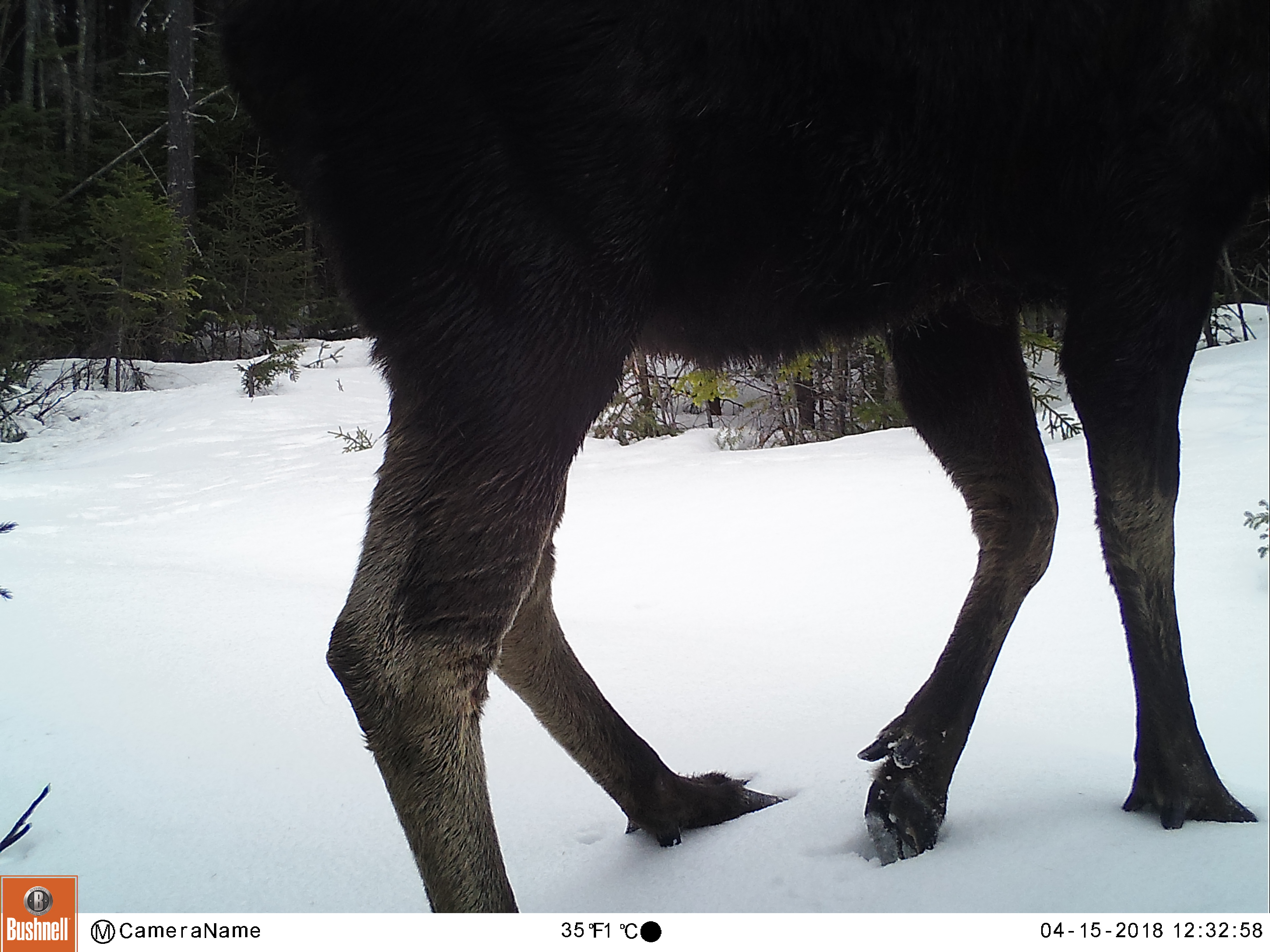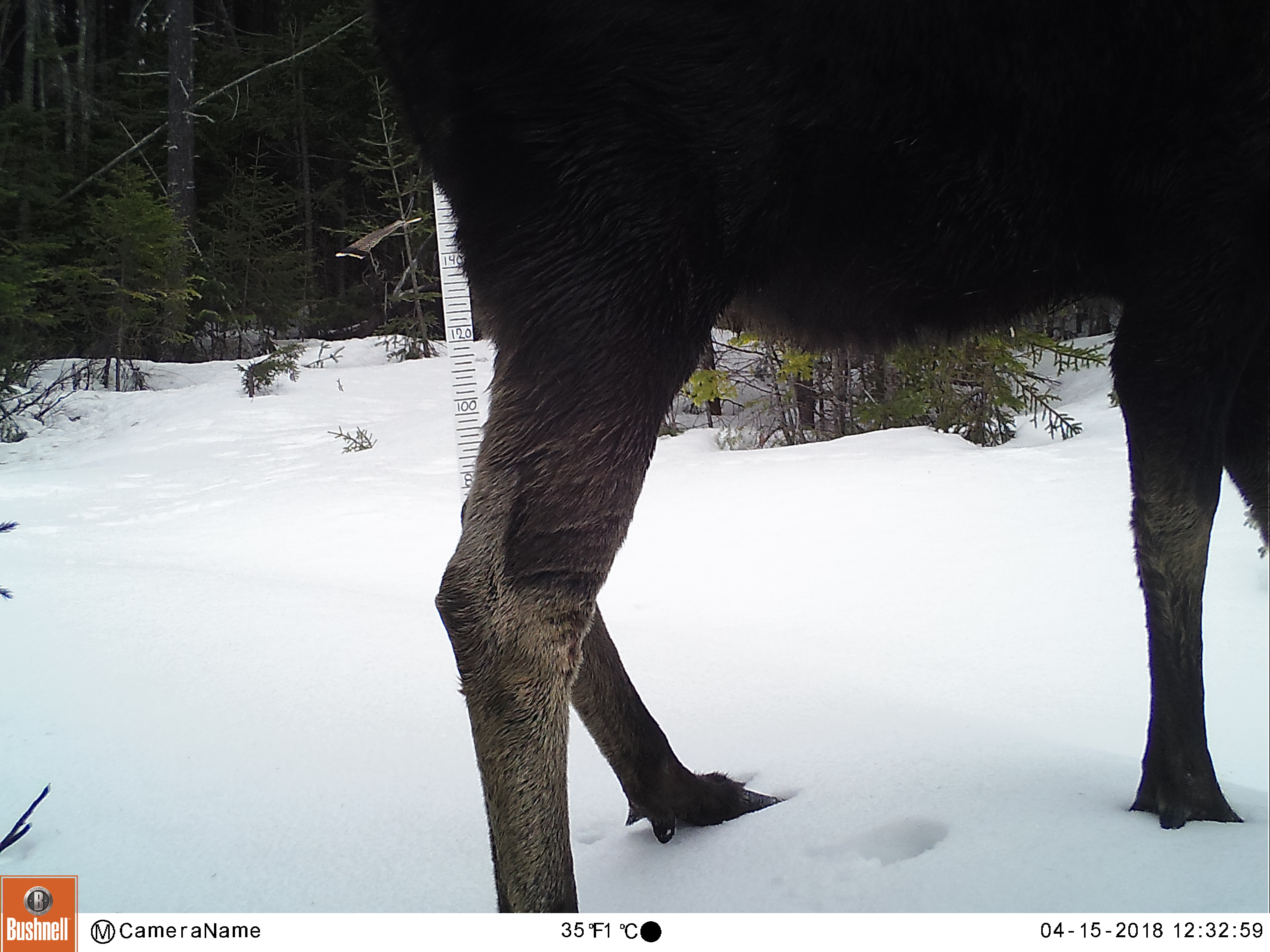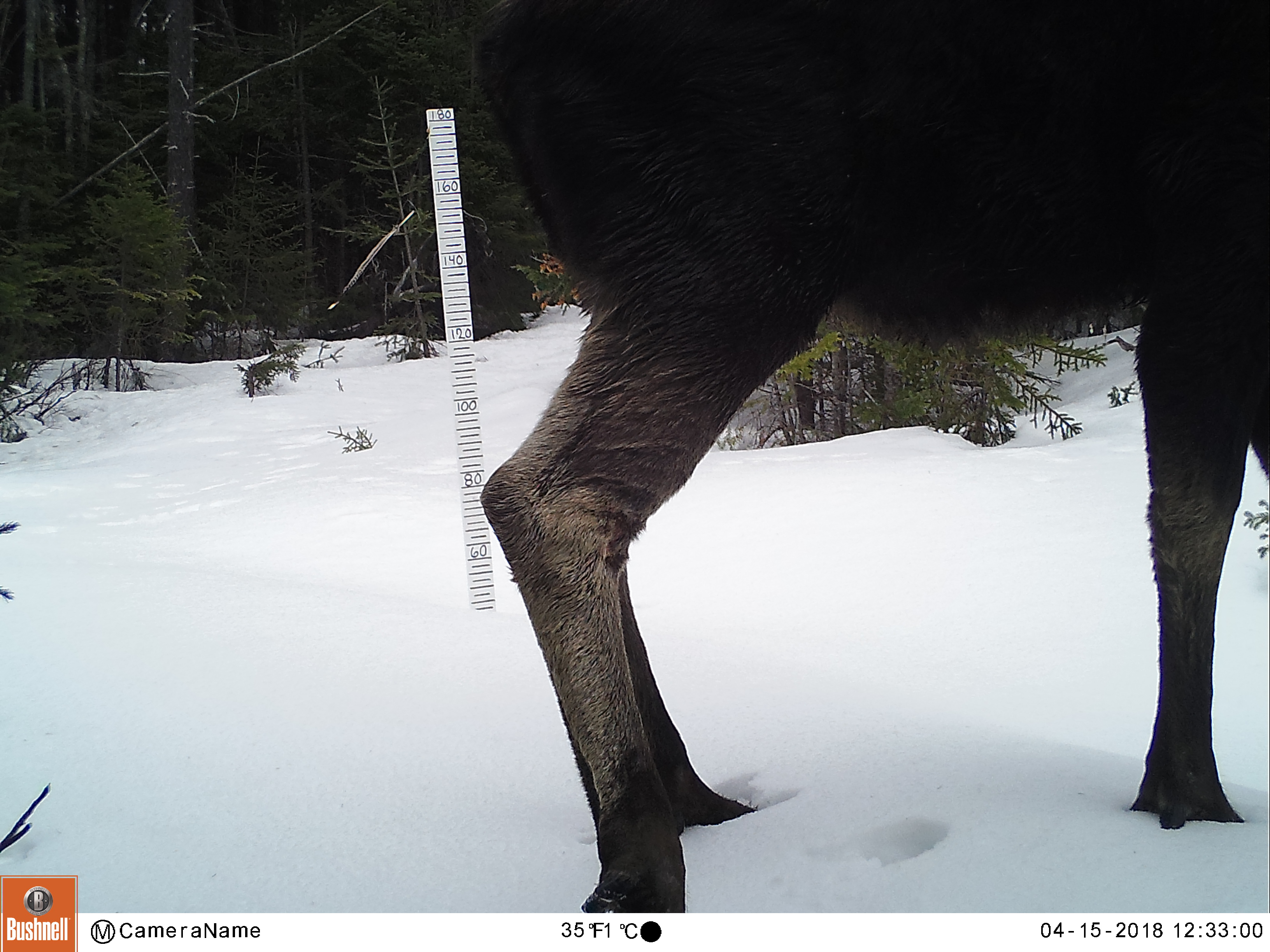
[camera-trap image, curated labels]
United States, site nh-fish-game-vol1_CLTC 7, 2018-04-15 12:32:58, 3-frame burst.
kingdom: Animalia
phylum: Chordata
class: Mammalia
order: Artiodactyla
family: Cervidae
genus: Alces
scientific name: Alces alces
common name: moose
Moose (Alces alces).